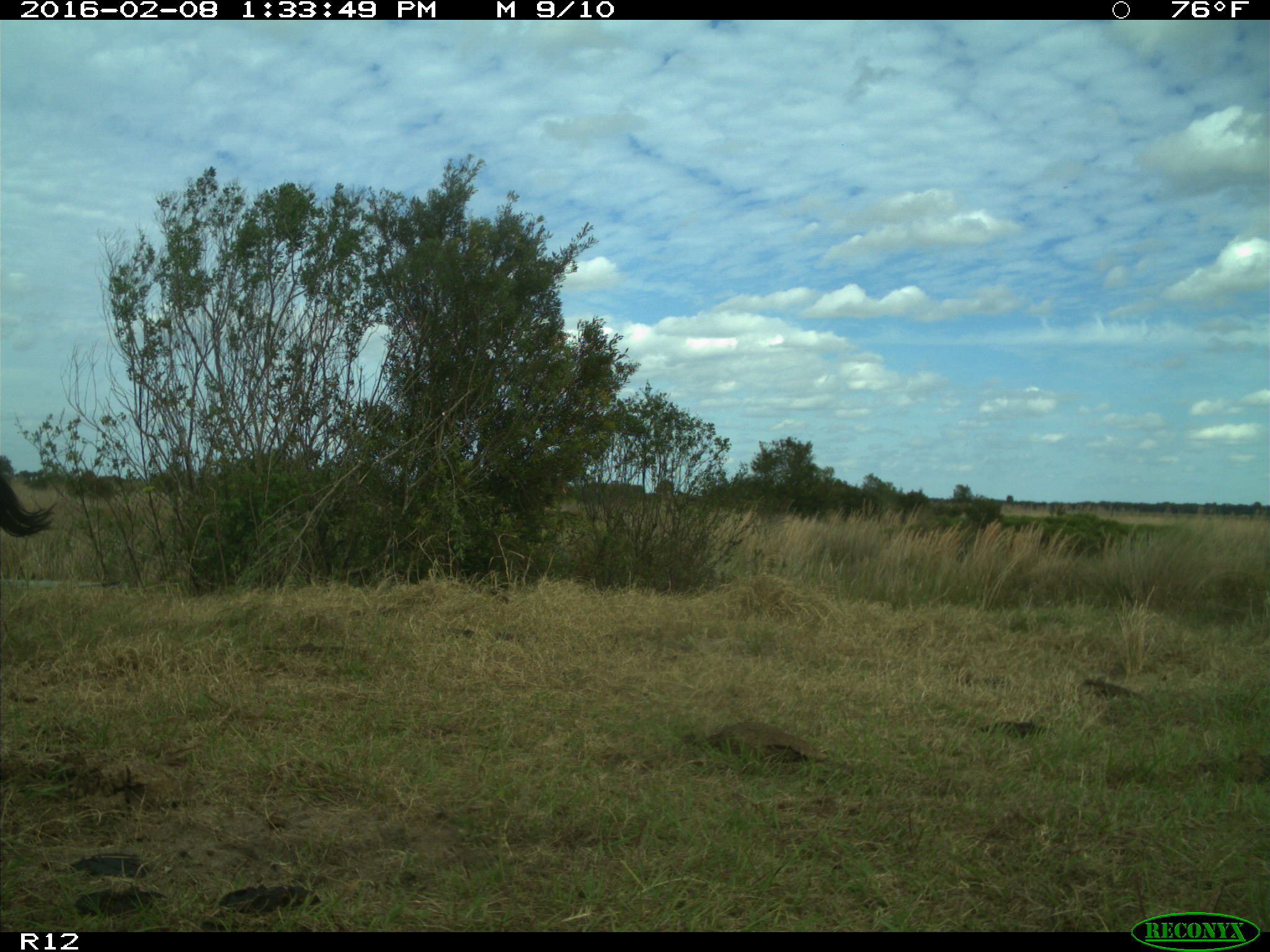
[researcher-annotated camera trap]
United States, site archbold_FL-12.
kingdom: Animalia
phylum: Chordata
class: Mammalia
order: Artiodactyla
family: Bovidae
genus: Bos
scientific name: Bos taurus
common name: domestic cow